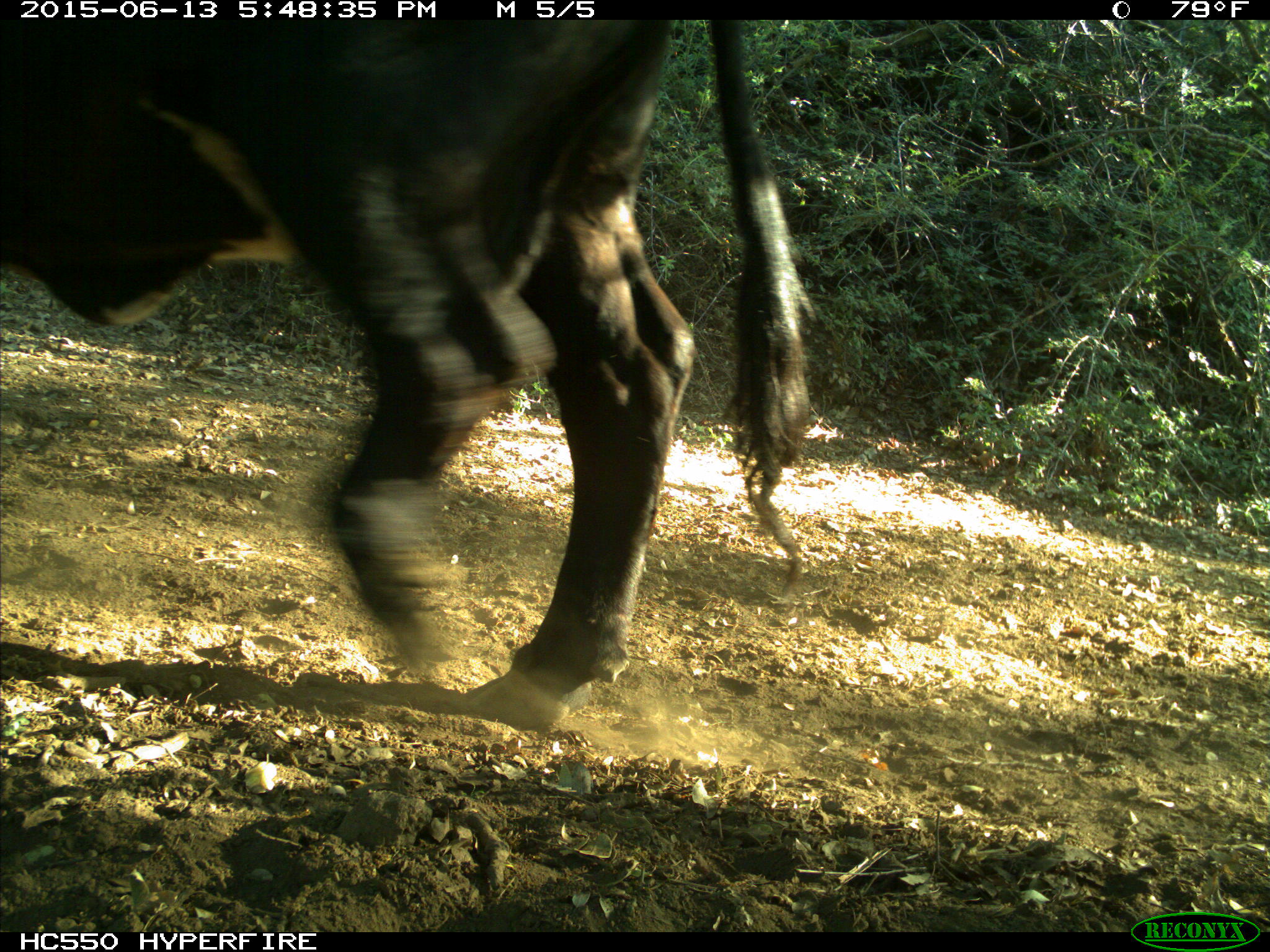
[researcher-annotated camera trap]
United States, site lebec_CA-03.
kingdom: Animalia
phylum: Chordata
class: Mammalia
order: Artiodactyla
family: Bovidae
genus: Bos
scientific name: Bos taurus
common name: domestic cow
Bos taurus (domestic cow).